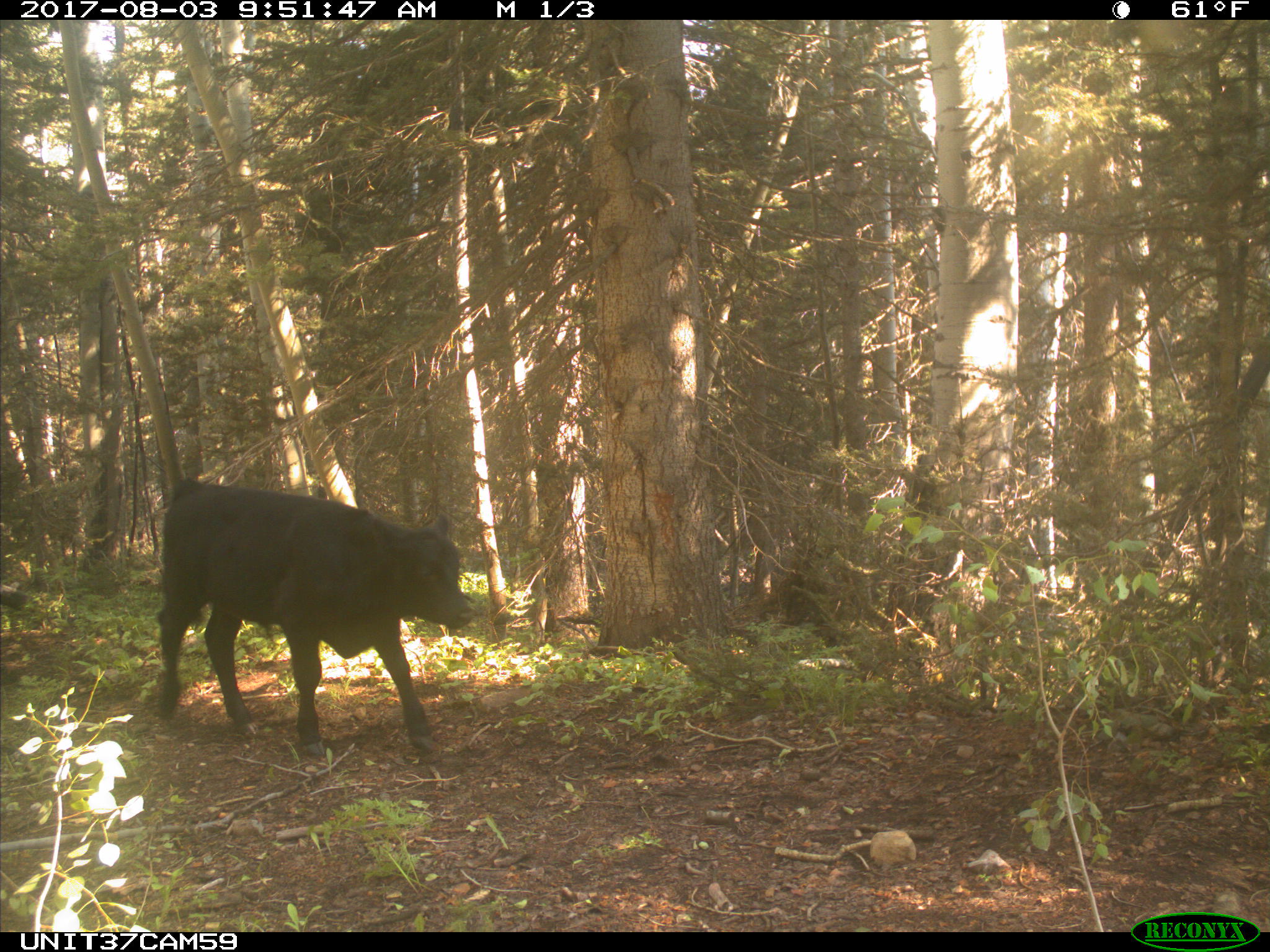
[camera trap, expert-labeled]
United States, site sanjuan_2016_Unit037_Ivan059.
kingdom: Animalia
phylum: Chordata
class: Mammalia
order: Artiodactyla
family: Bovidae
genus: Bos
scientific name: Bos taurus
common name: domestic cow